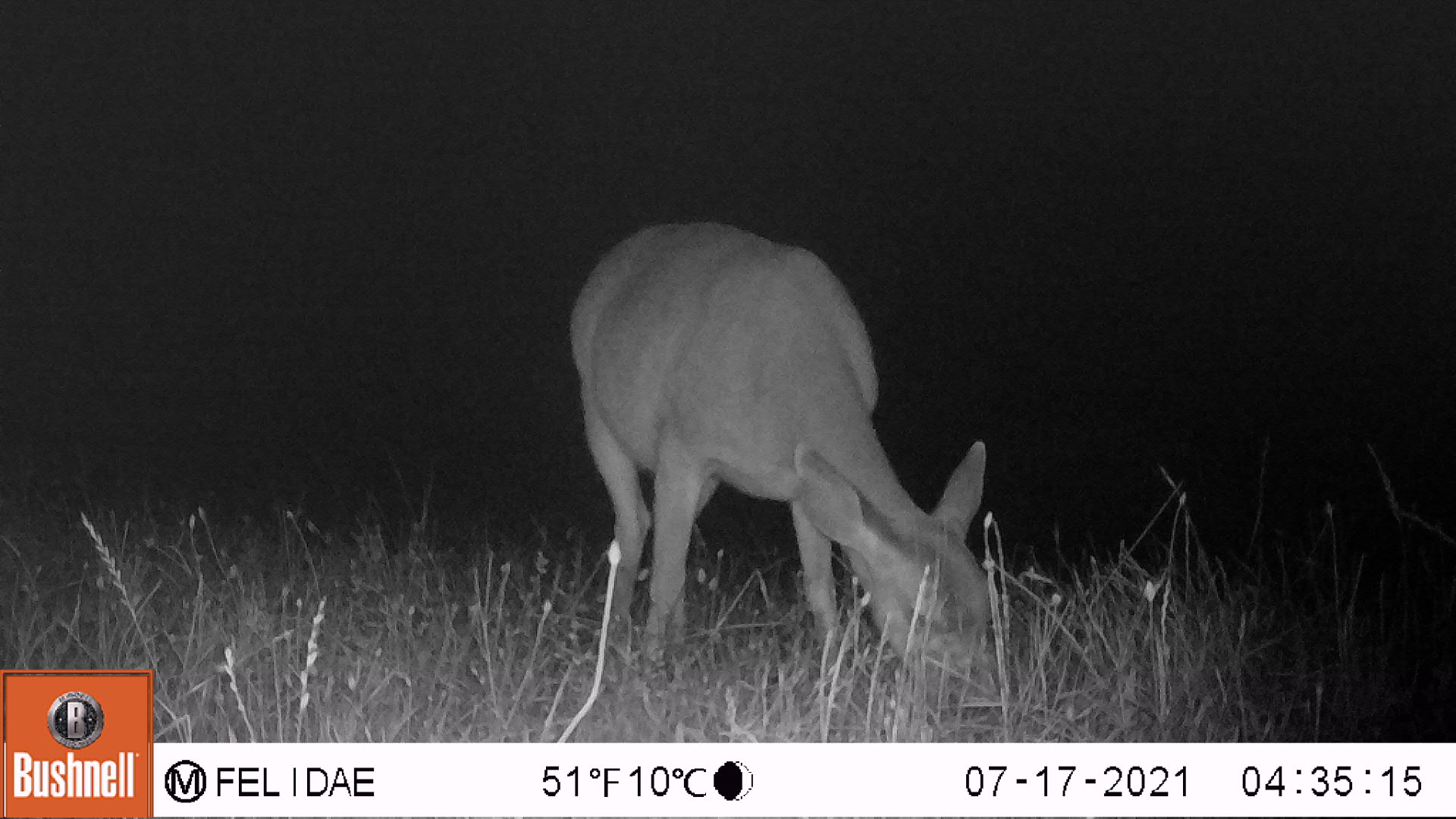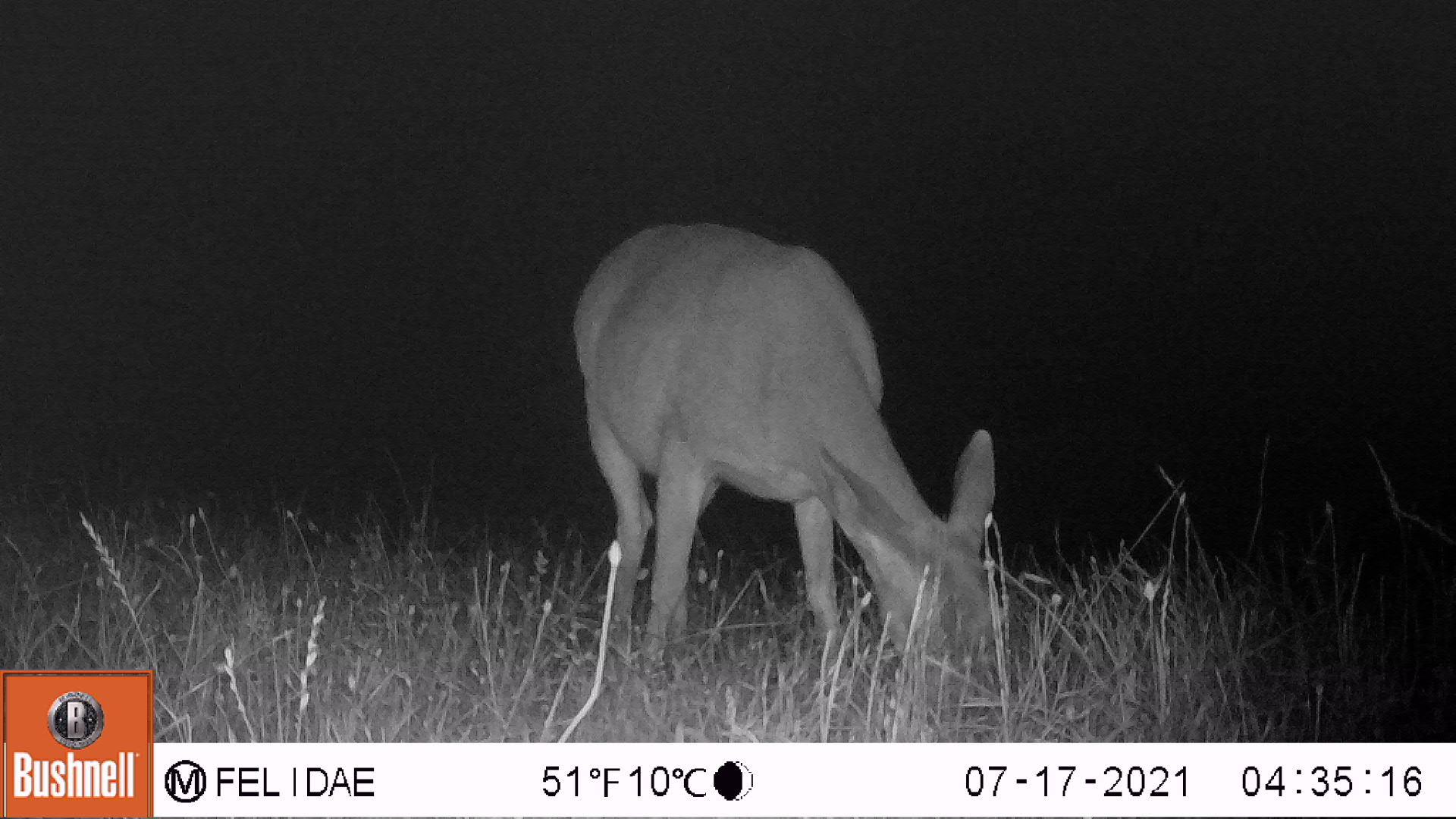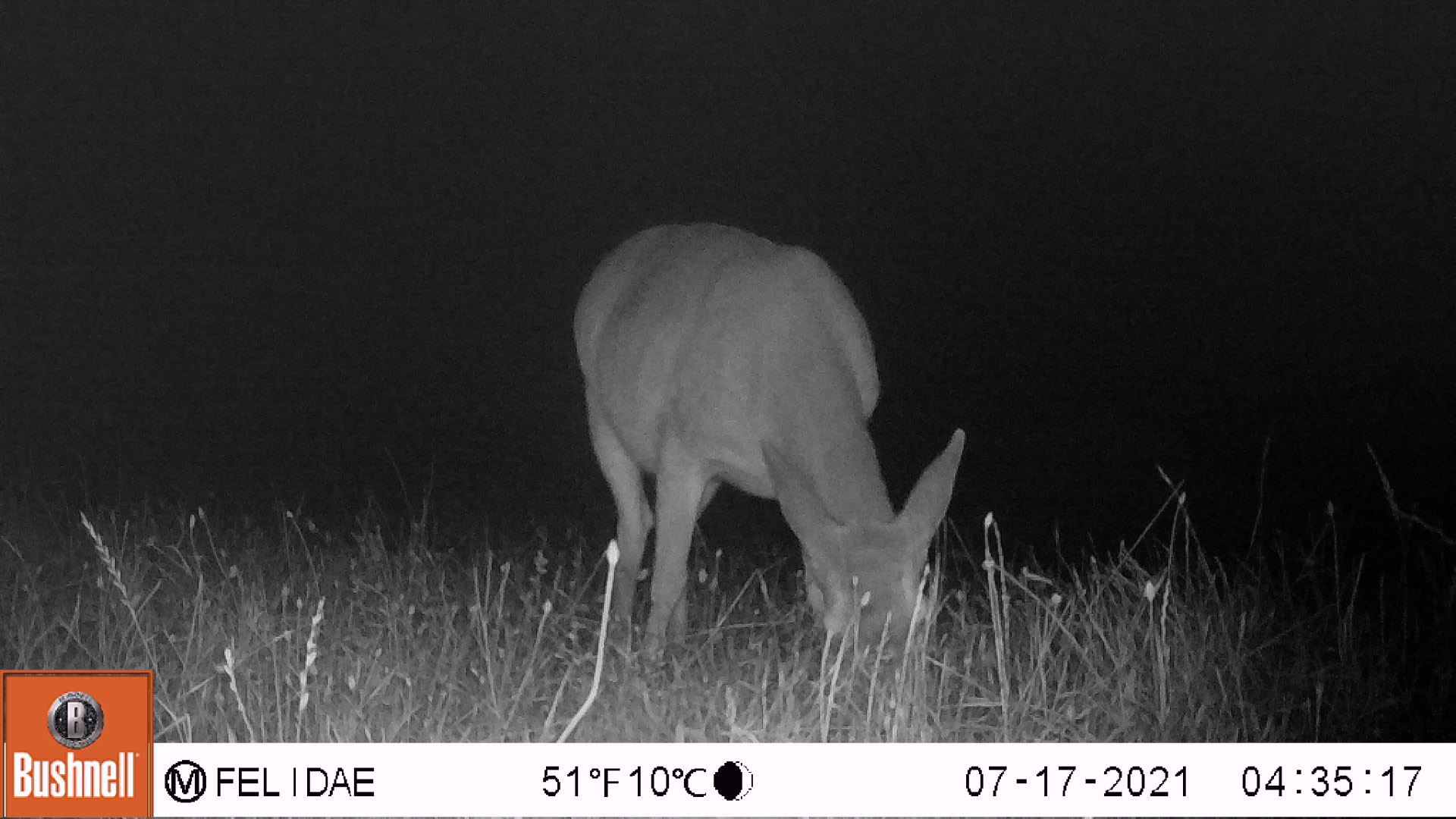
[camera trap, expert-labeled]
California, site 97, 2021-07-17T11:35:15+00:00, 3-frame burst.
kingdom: Animalia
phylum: Chordata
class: Mammalia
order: Artiodactyla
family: Cervidae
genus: Odocoileus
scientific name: Odocoileus hemionus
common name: mule deer